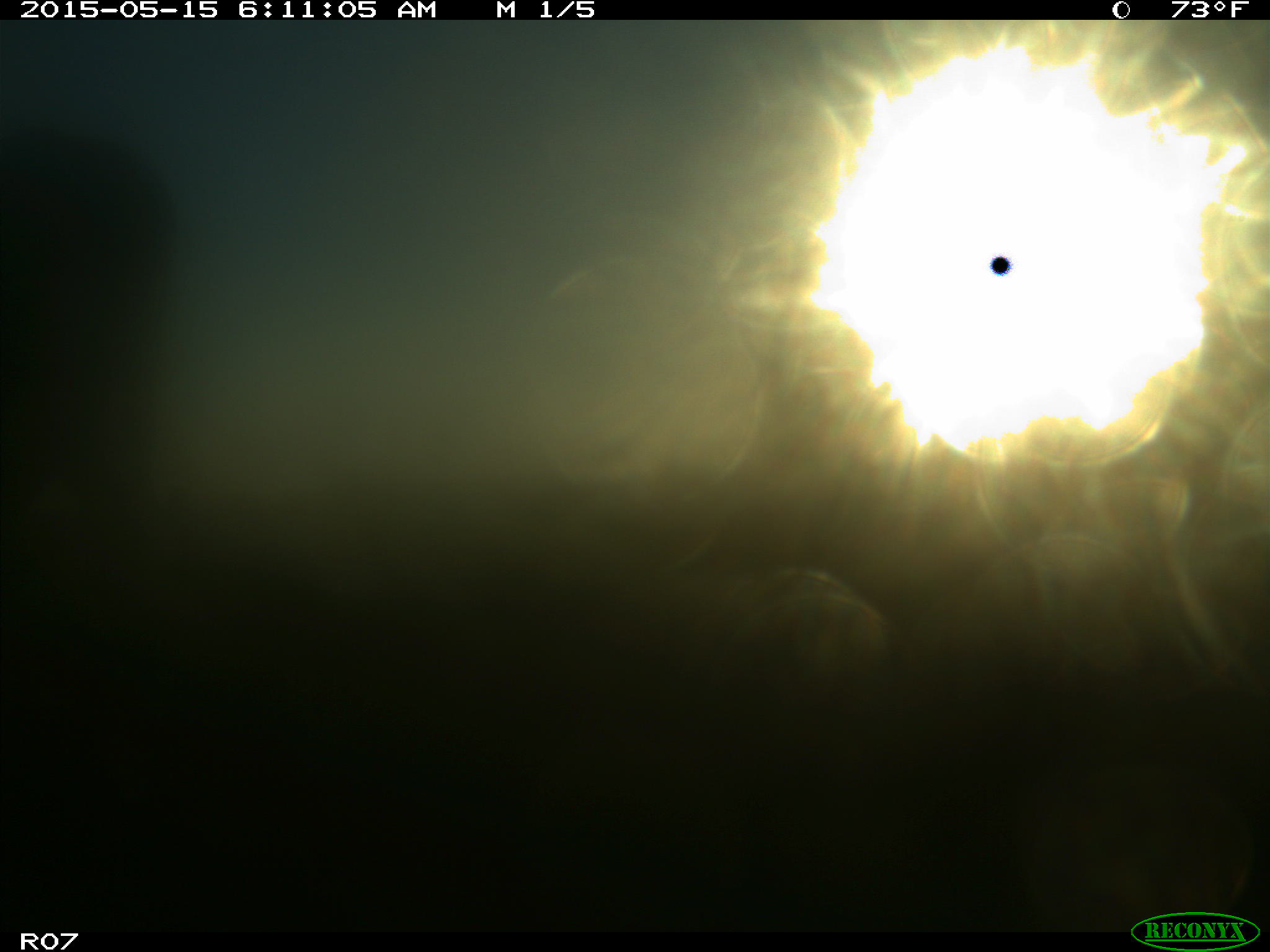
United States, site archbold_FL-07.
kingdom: Animalia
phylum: Chordata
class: Mammalia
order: Artiodactyla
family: Bovidae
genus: Bos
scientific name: Bos taurus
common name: domestic cow